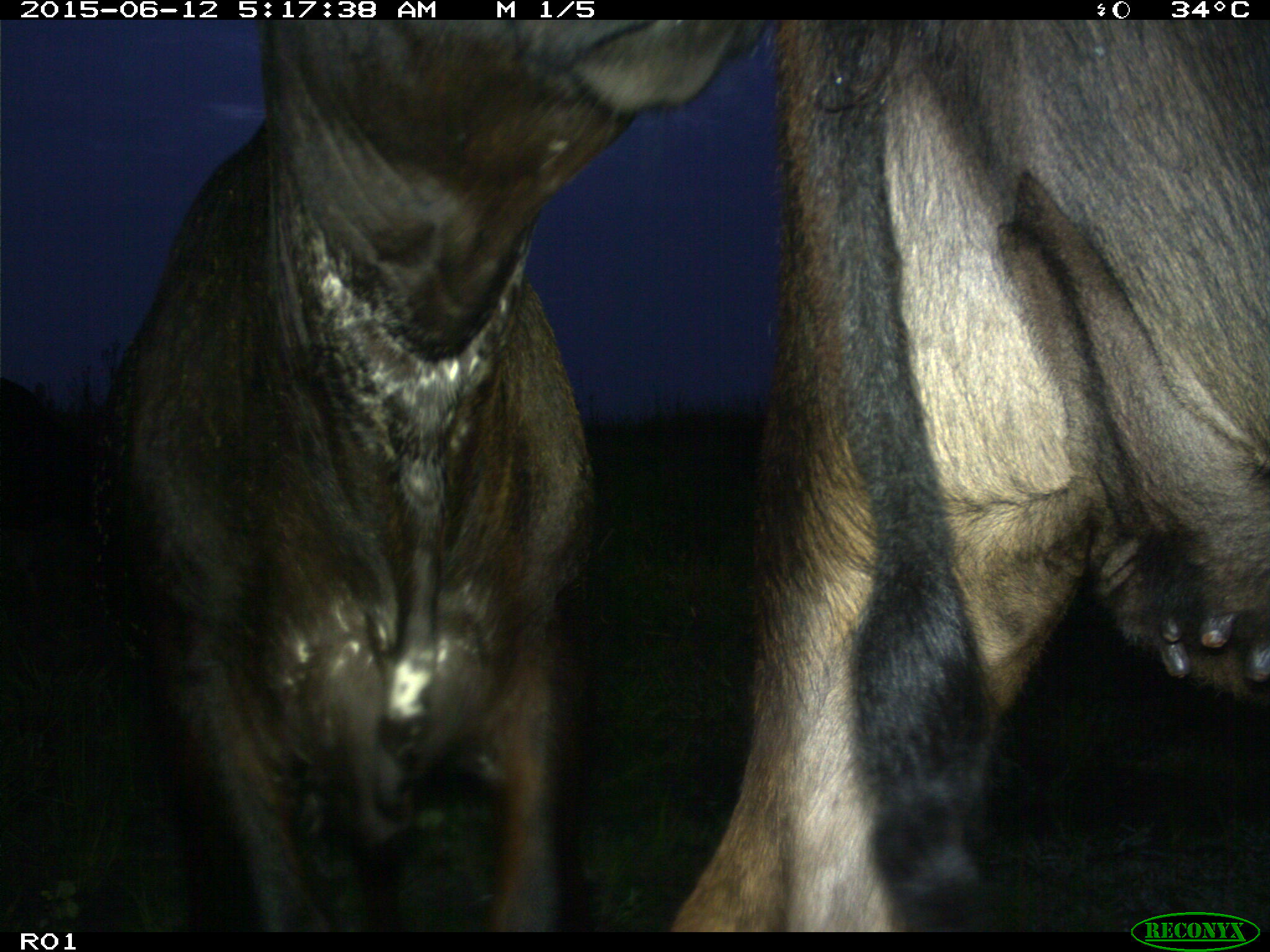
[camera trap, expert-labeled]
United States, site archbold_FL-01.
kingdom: Animalia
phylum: Chordata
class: Mammalia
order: Artiodactyla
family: Bovidae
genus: Bos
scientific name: Bos taurus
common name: domestic cow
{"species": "Bos taurus (domestic cow)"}